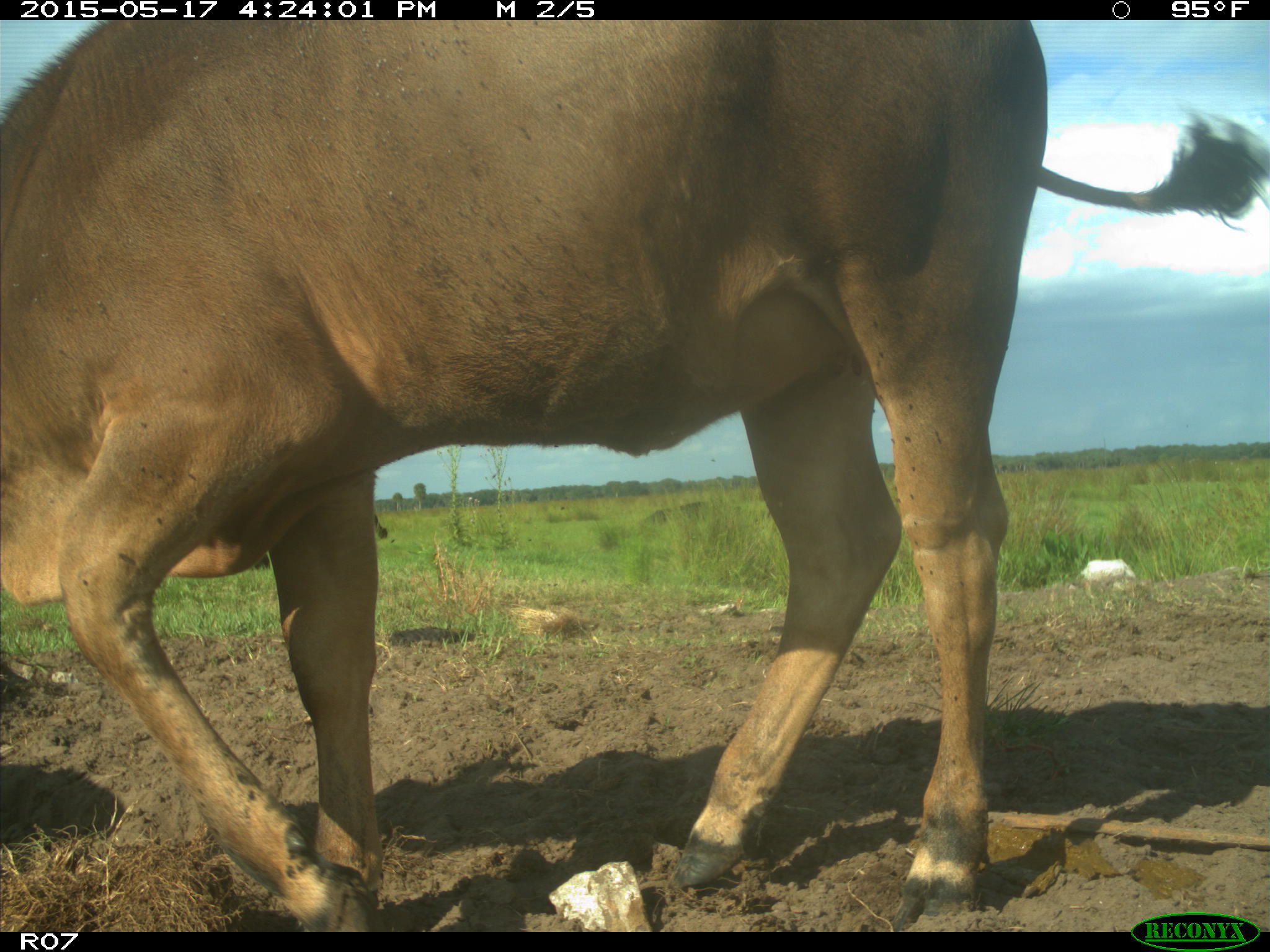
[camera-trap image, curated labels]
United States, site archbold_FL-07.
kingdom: Animalia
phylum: Chordata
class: Mammalia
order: Artiodactyla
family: Bovidae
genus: Bos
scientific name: Bos taurus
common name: domestic cow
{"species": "Bos taurus (domestic cow)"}